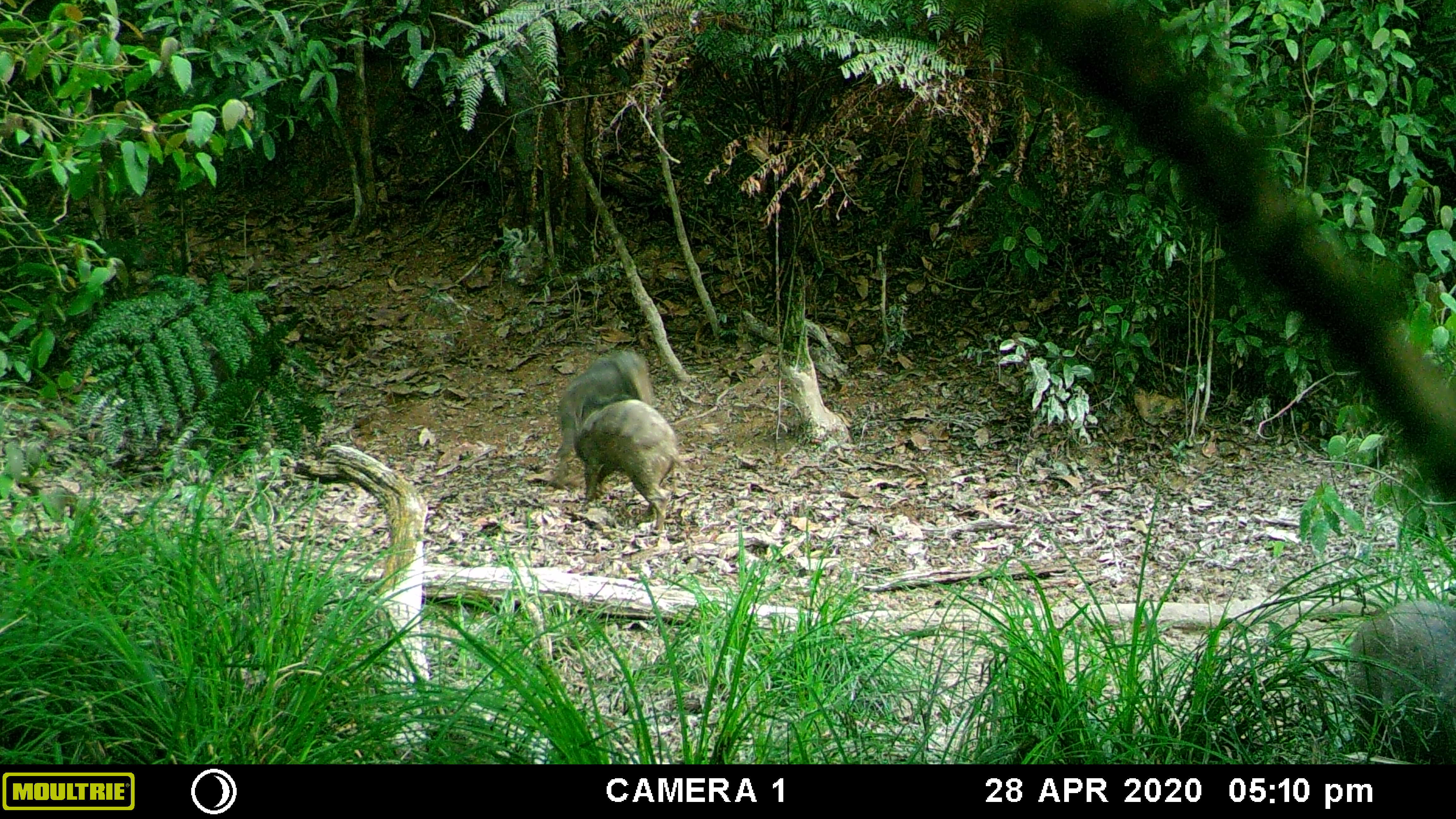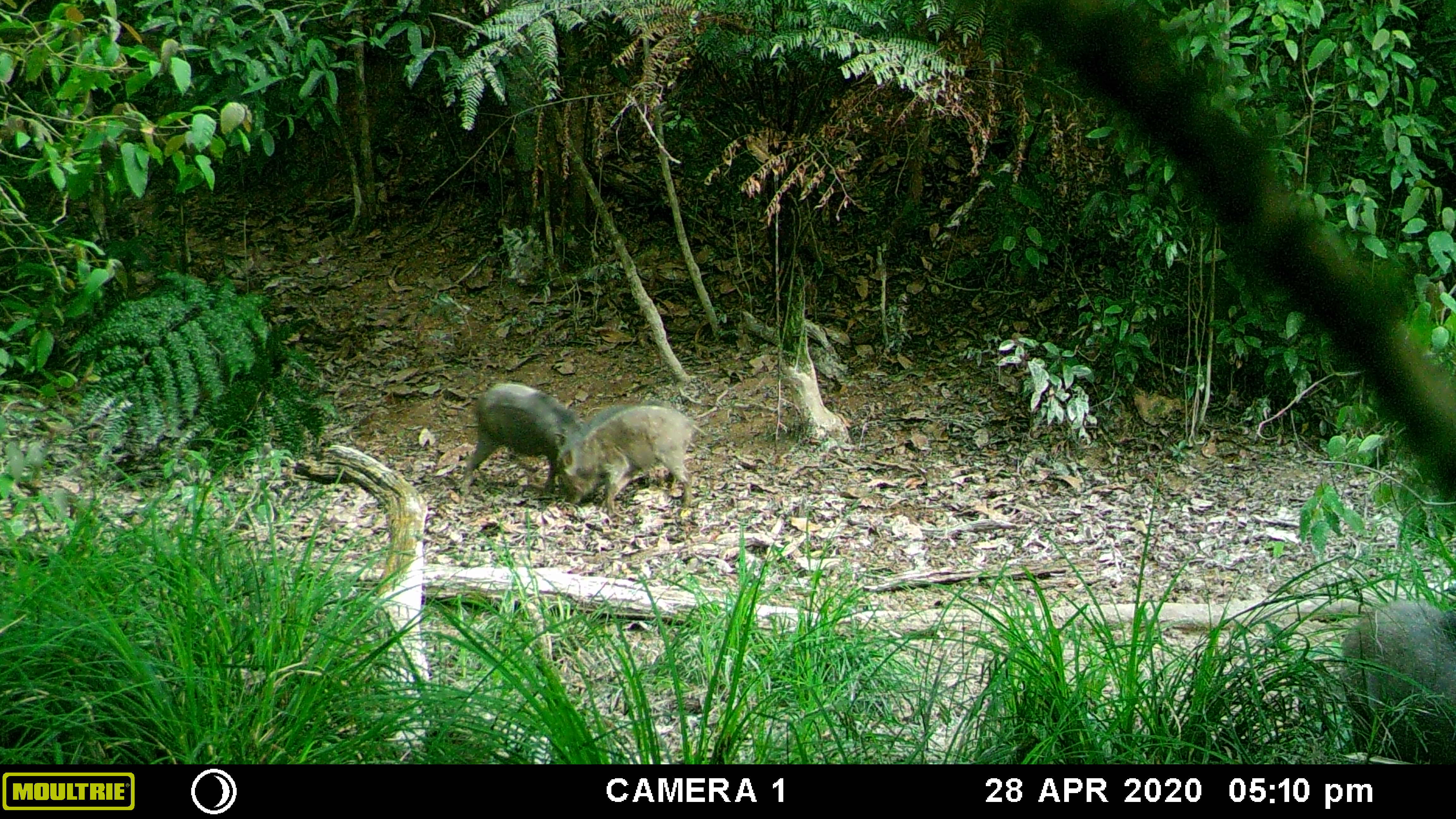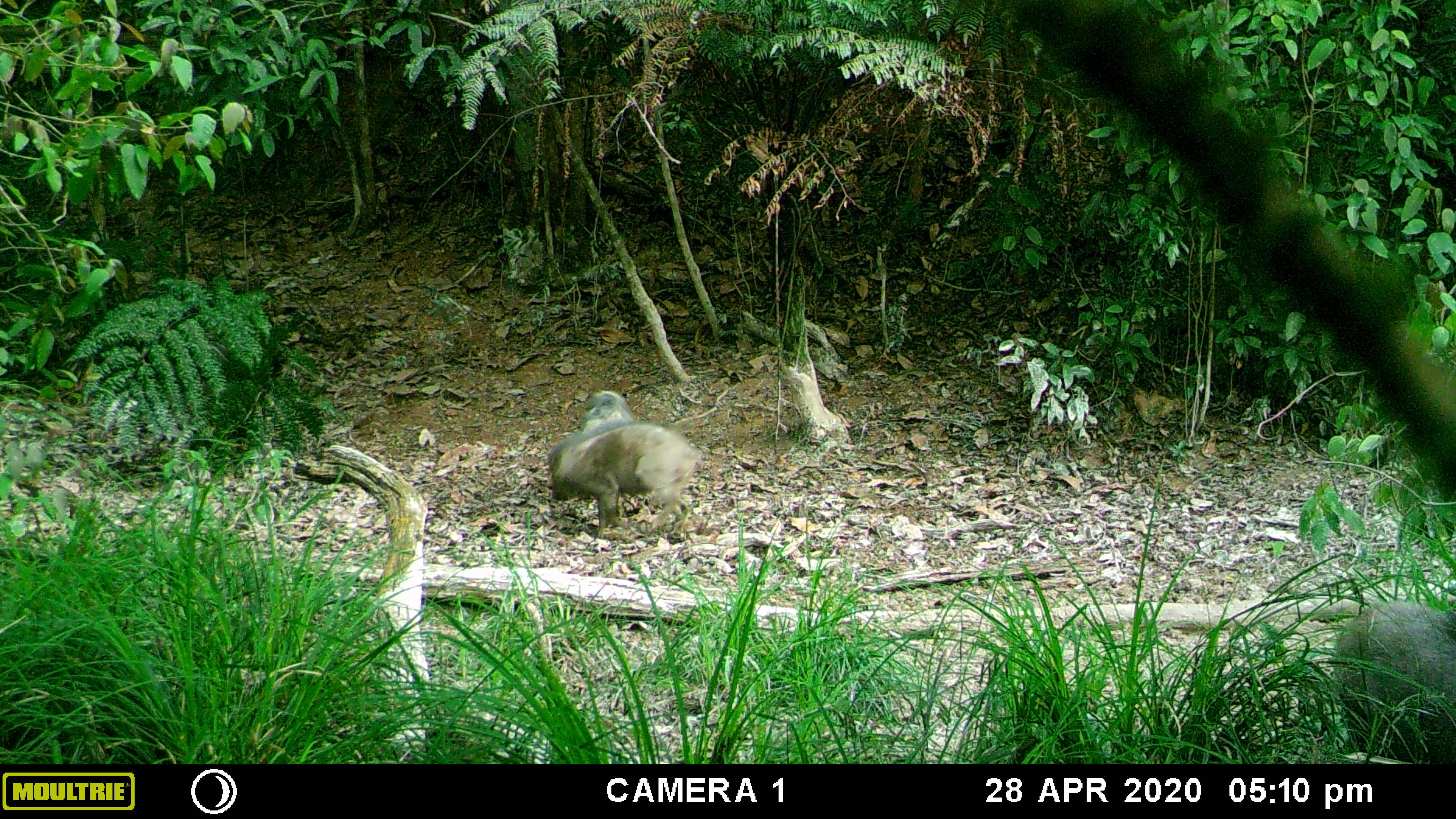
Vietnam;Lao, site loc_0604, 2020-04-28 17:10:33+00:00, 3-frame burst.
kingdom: Animalia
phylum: Chordata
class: Mammalia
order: Artiodactyla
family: Suidae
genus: Sus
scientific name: Sus scrofa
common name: eurasian wild pig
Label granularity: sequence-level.